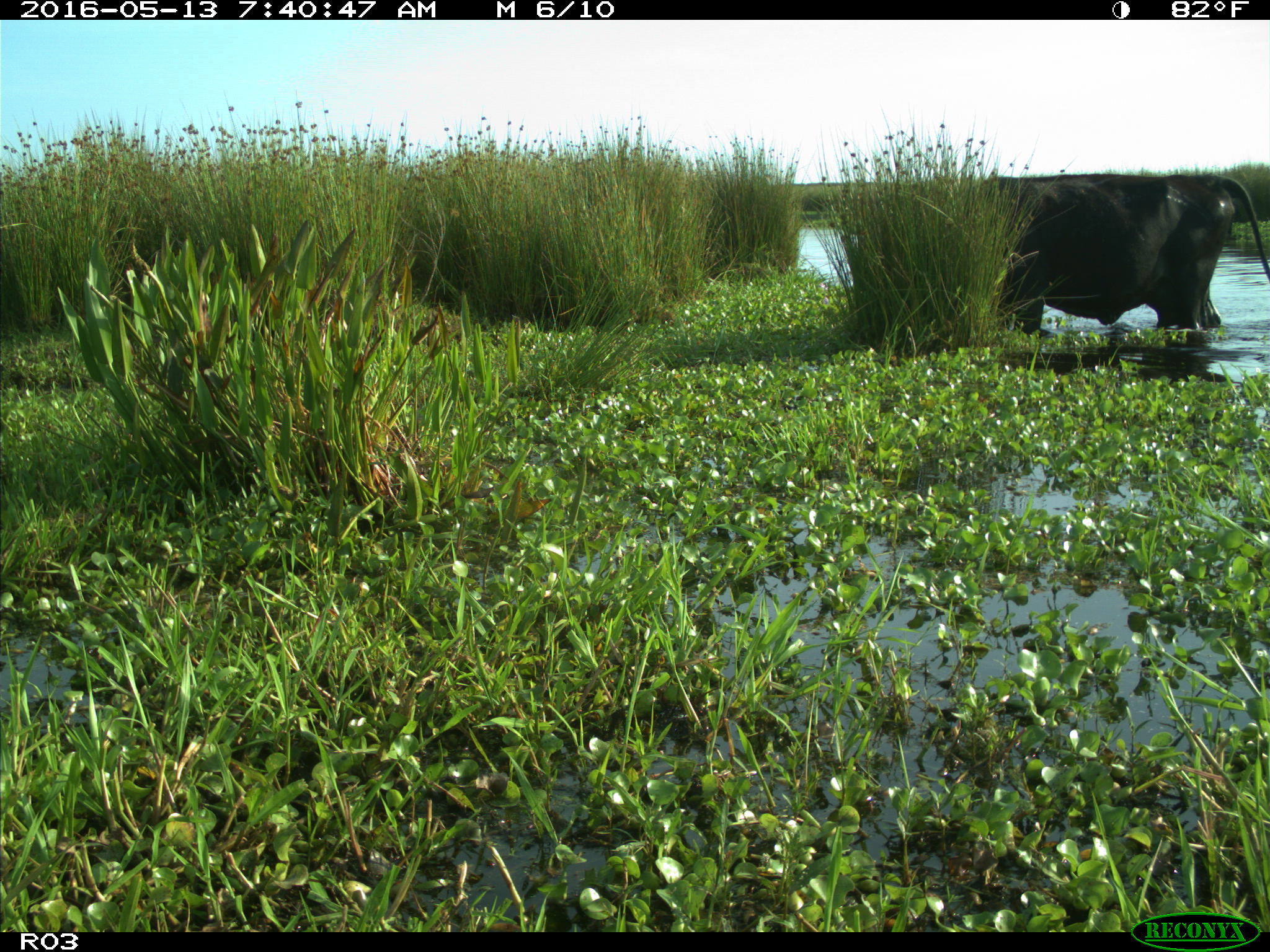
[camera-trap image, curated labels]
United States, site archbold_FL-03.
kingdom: Animalia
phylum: Chordata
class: Mammalia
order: Artiodactyla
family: Bovidae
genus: Bos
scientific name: Bos taurus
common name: domestic cow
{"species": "Bos taurus (domestic cow)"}